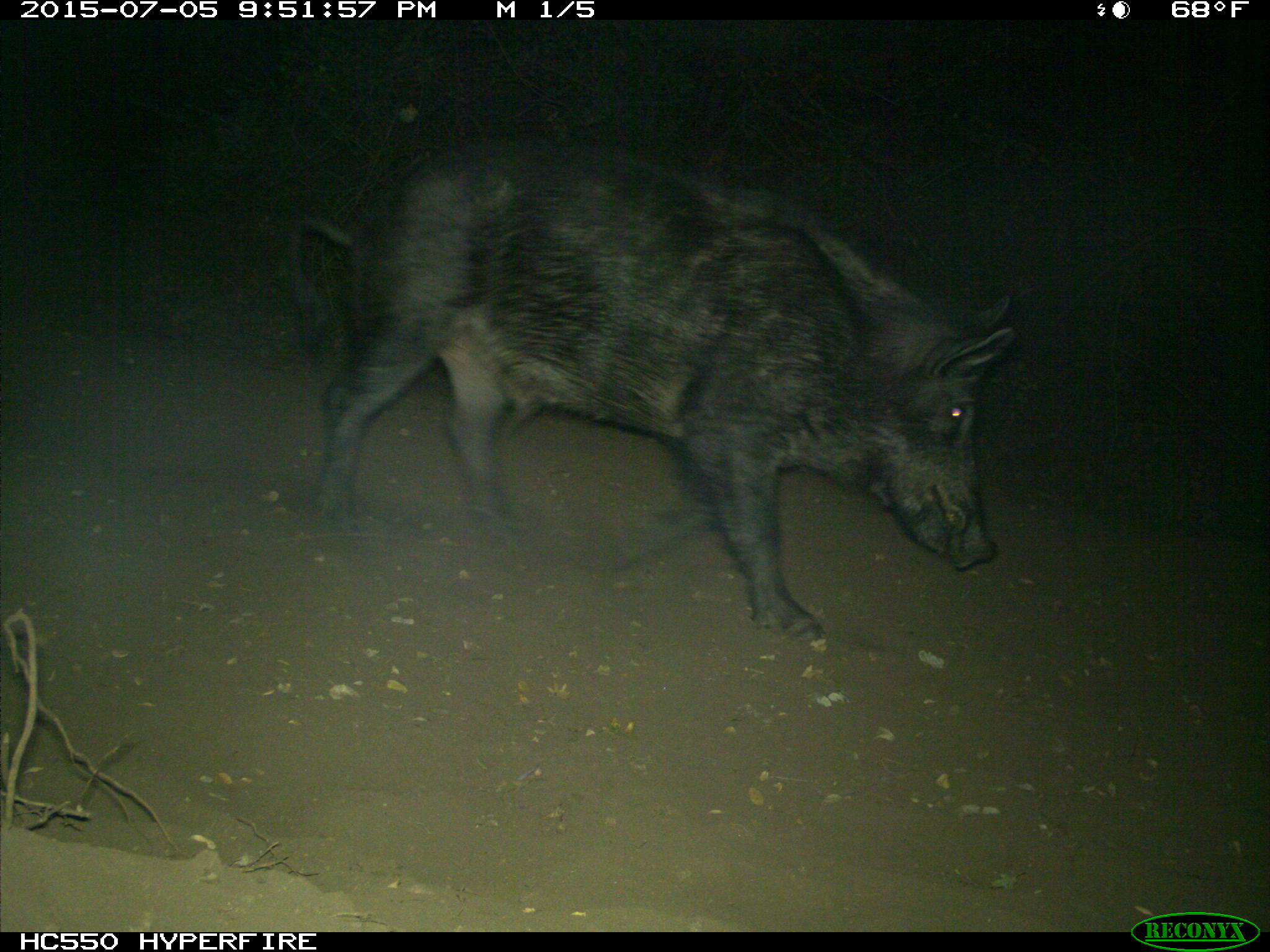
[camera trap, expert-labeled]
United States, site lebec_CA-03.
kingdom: Animalia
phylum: Chordata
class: Mammalia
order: Artiodactyla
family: Suidae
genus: Sus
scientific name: Sus scrofa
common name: wild boar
Sus scrofa (wild boar).